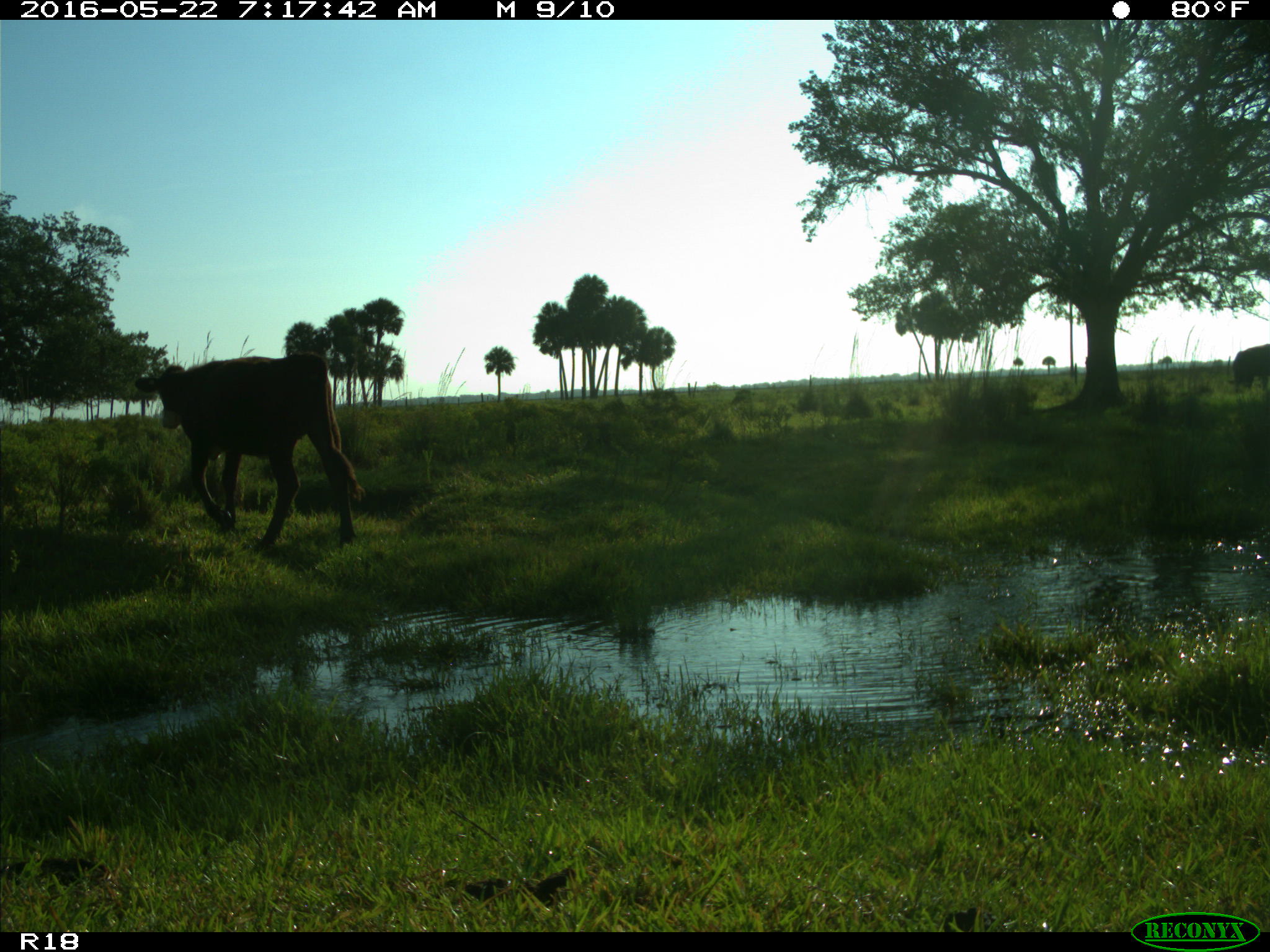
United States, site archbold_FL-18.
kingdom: Animalia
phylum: Chordata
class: Mammalia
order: Artiodactyla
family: Bovidae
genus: Bos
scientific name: Bos taurus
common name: domestic cow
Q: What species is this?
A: Bos taurus (domestic cow).